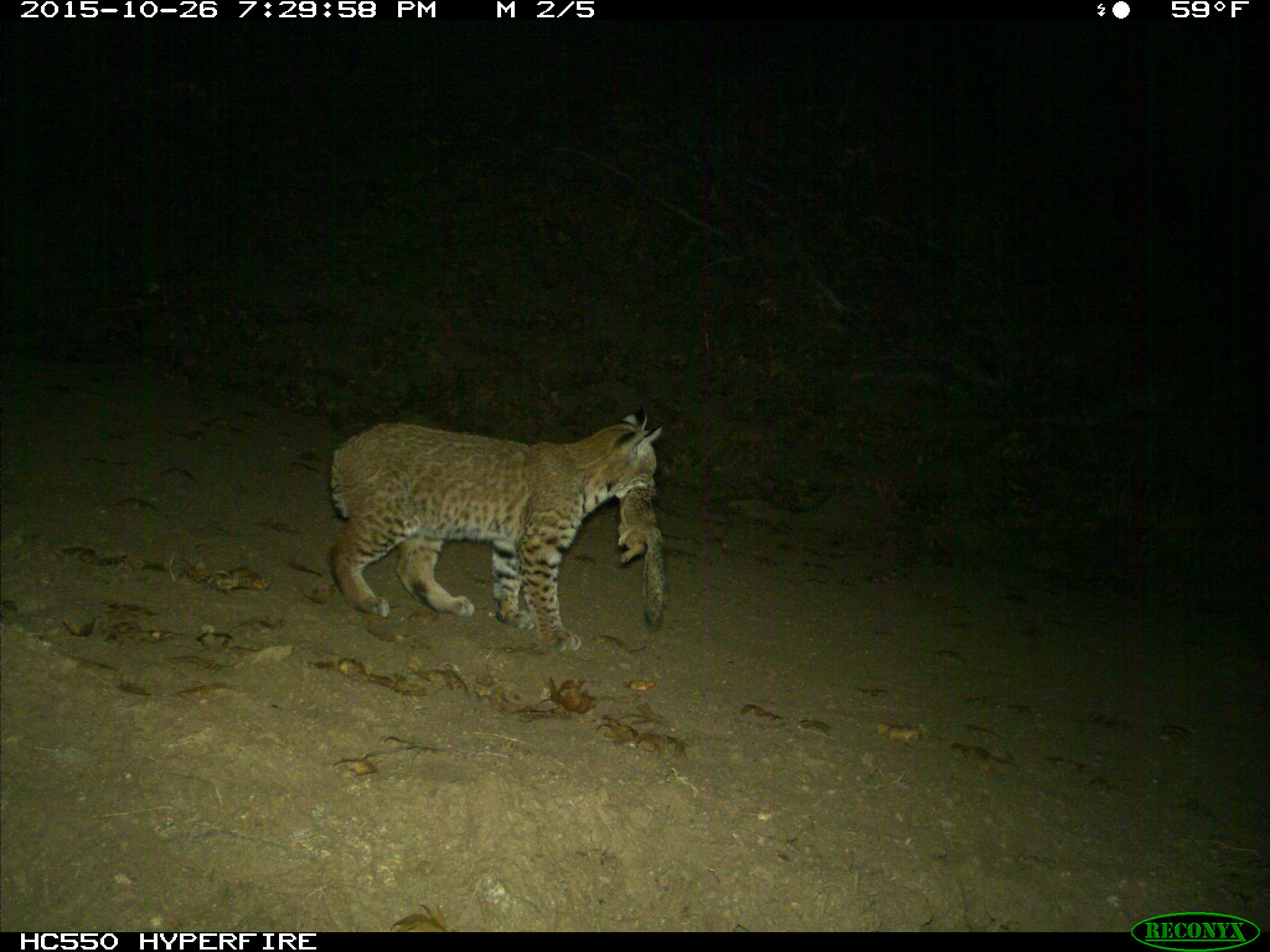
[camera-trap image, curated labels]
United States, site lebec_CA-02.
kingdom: Animalia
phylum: Chordata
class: Mammalia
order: Carnivora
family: Felidae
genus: Lynx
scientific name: Lynx rufus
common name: bobcat